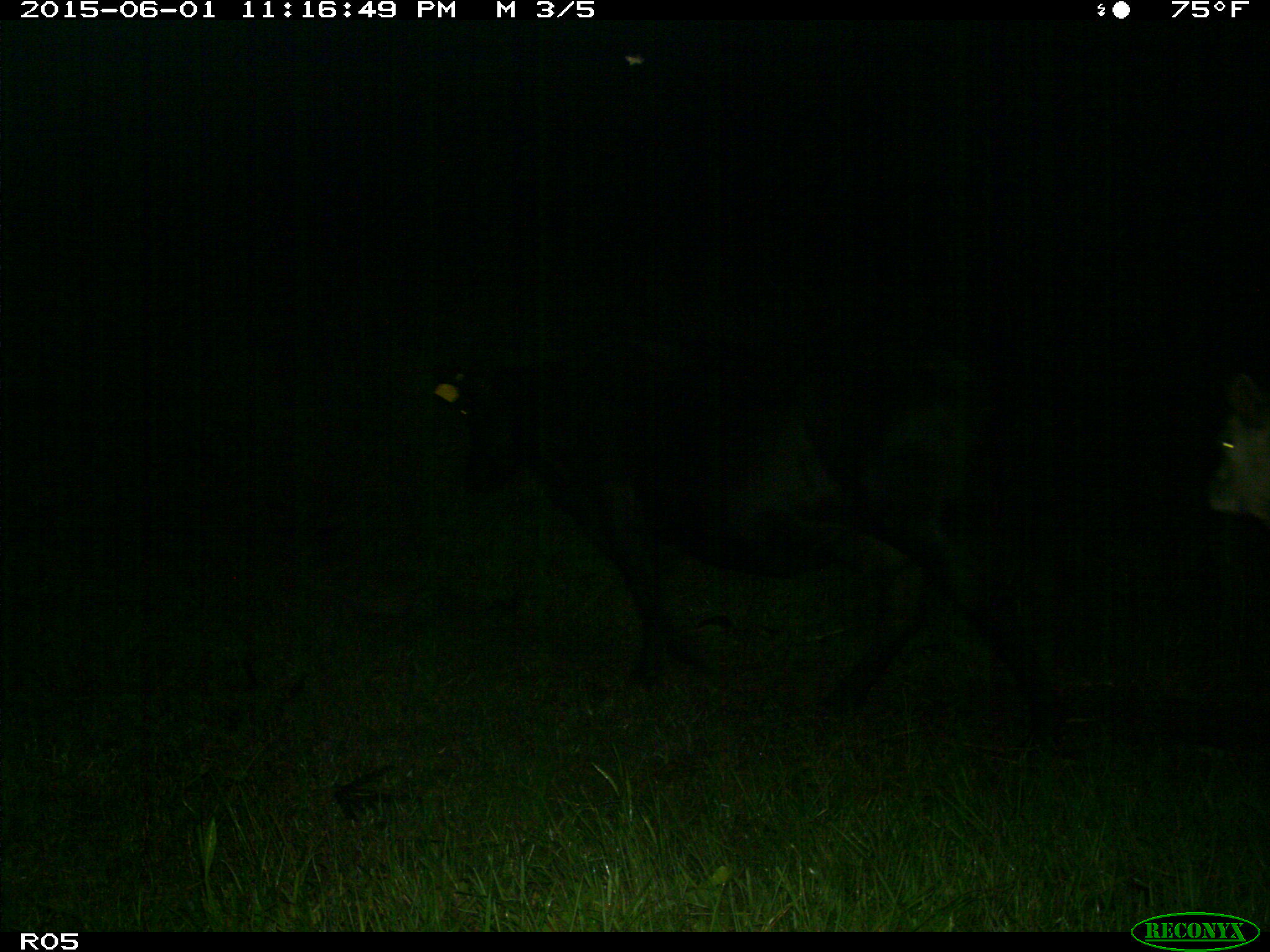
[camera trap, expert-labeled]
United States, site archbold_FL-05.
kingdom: Animalia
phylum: Chordata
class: Mammalia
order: Artiodactyla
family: Bovidae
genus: Bos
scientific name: Bos taurus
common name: domestic cow